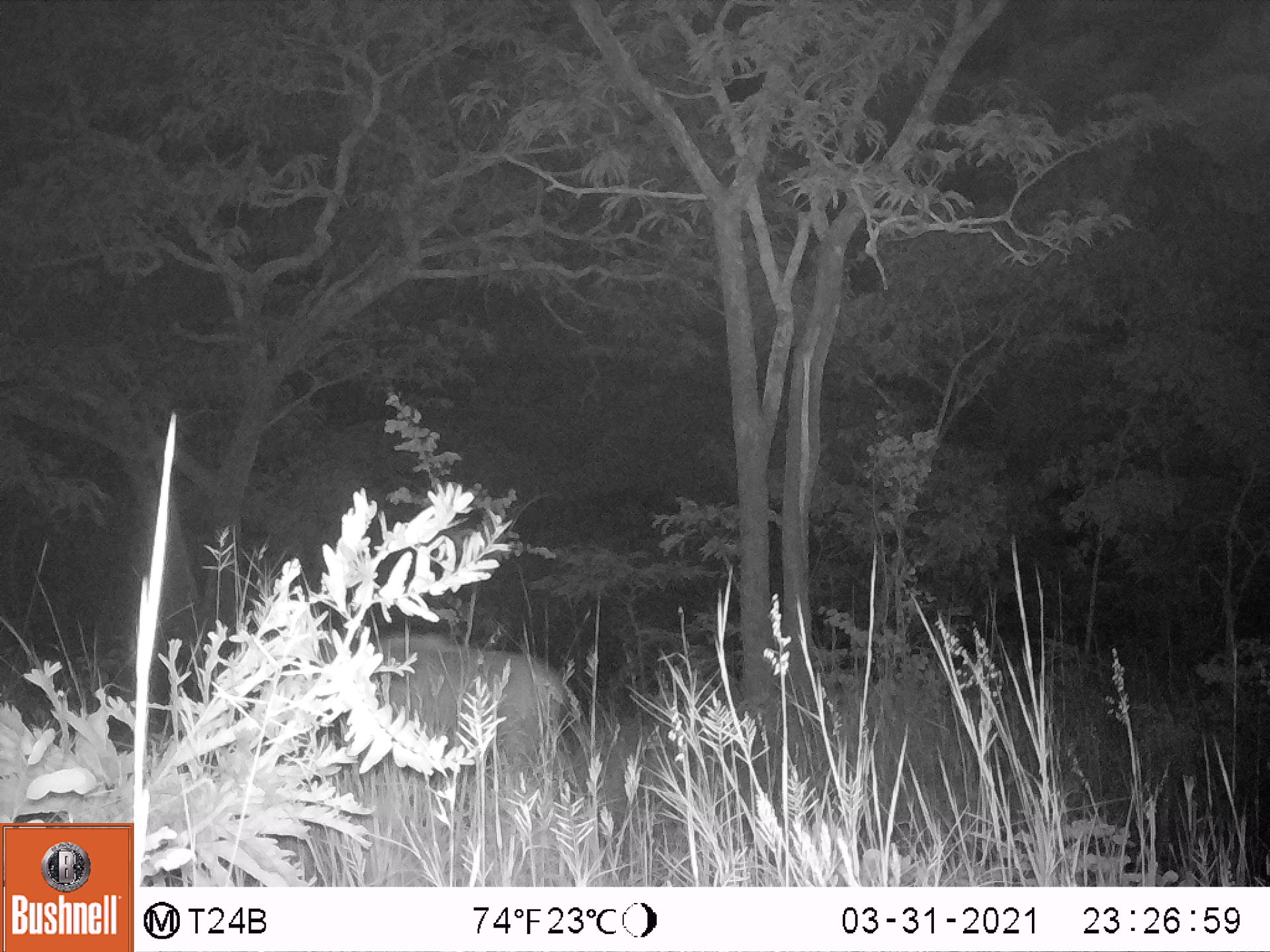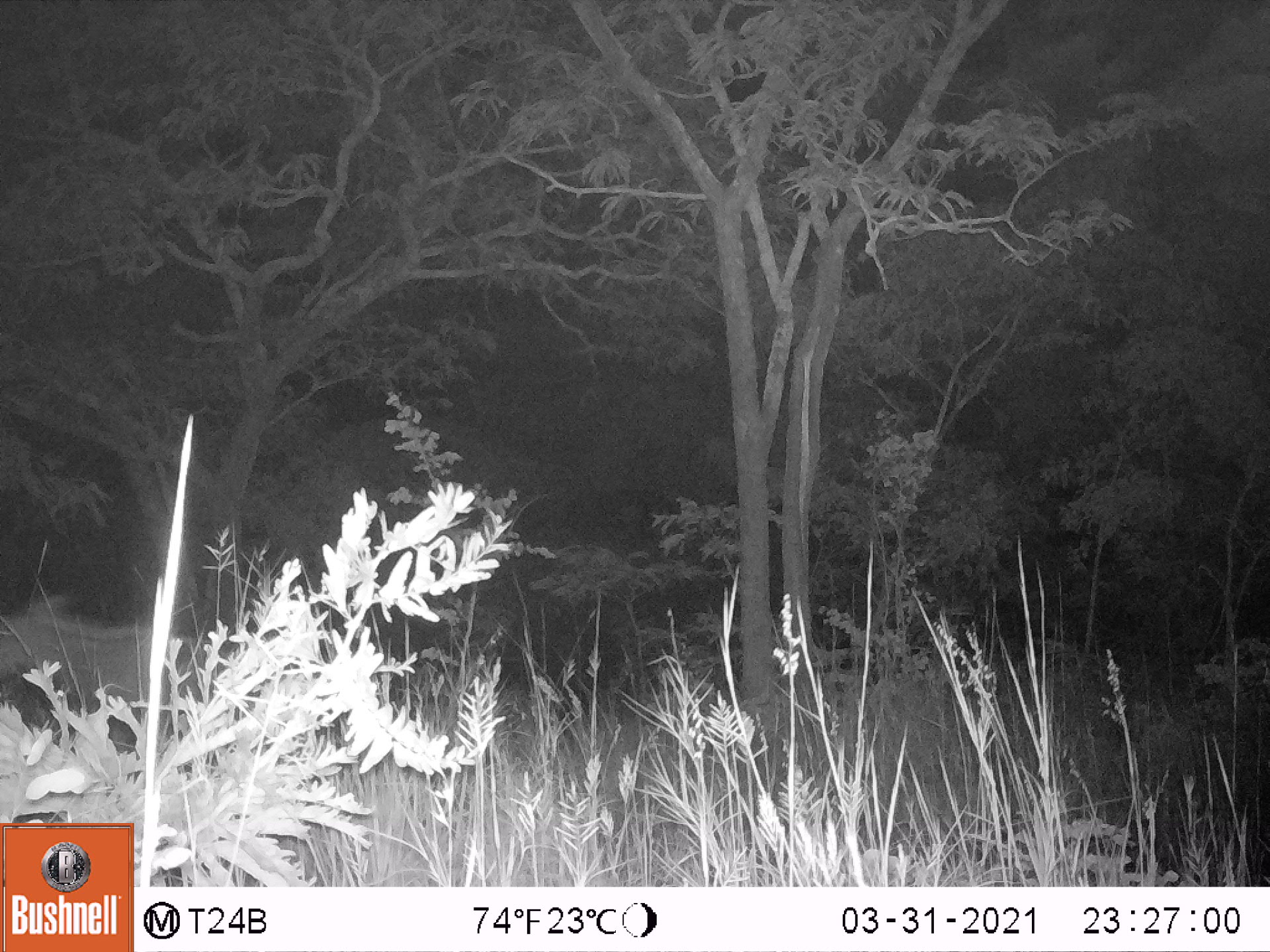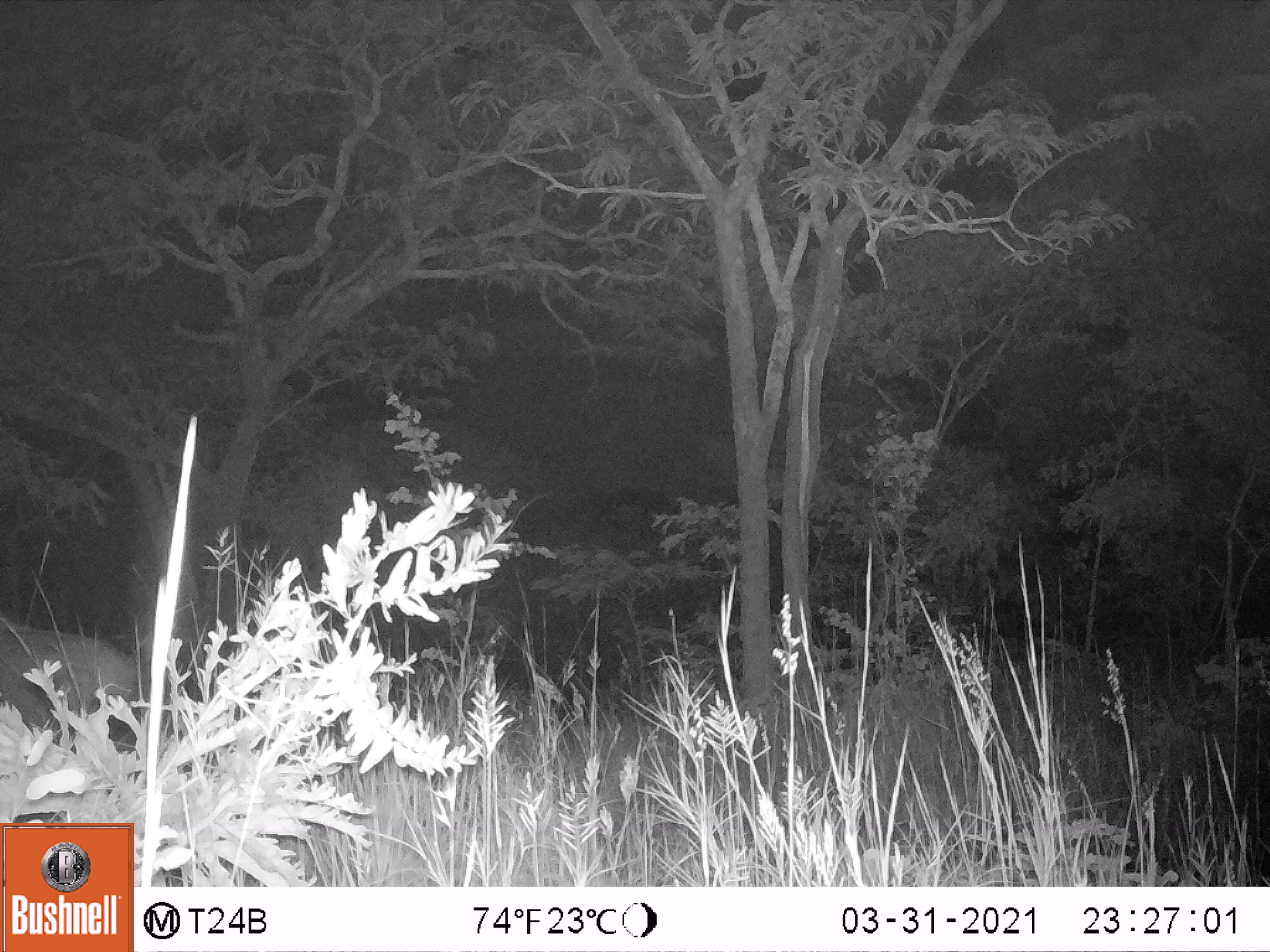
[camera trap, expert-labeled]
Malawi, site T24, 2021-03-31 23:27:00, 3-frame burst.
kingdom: Animalia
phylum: Chordata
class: Mammalia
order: Artiodactyla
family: Bovidae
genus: Hippotragus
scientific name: Hippotragus niger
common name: sable antelope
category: sable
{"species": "sable (sable antelope) (Hippotragus niger)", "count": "1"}